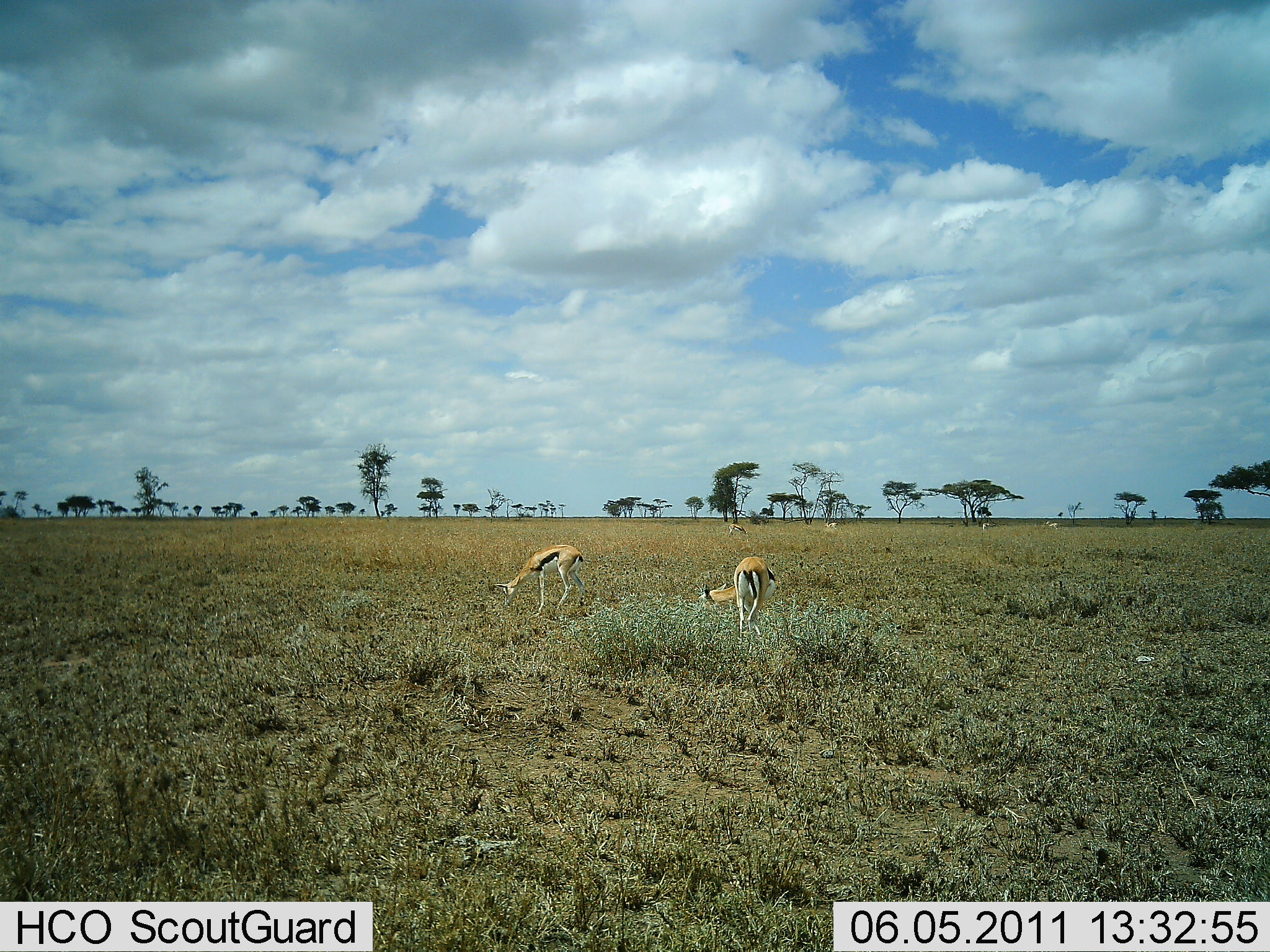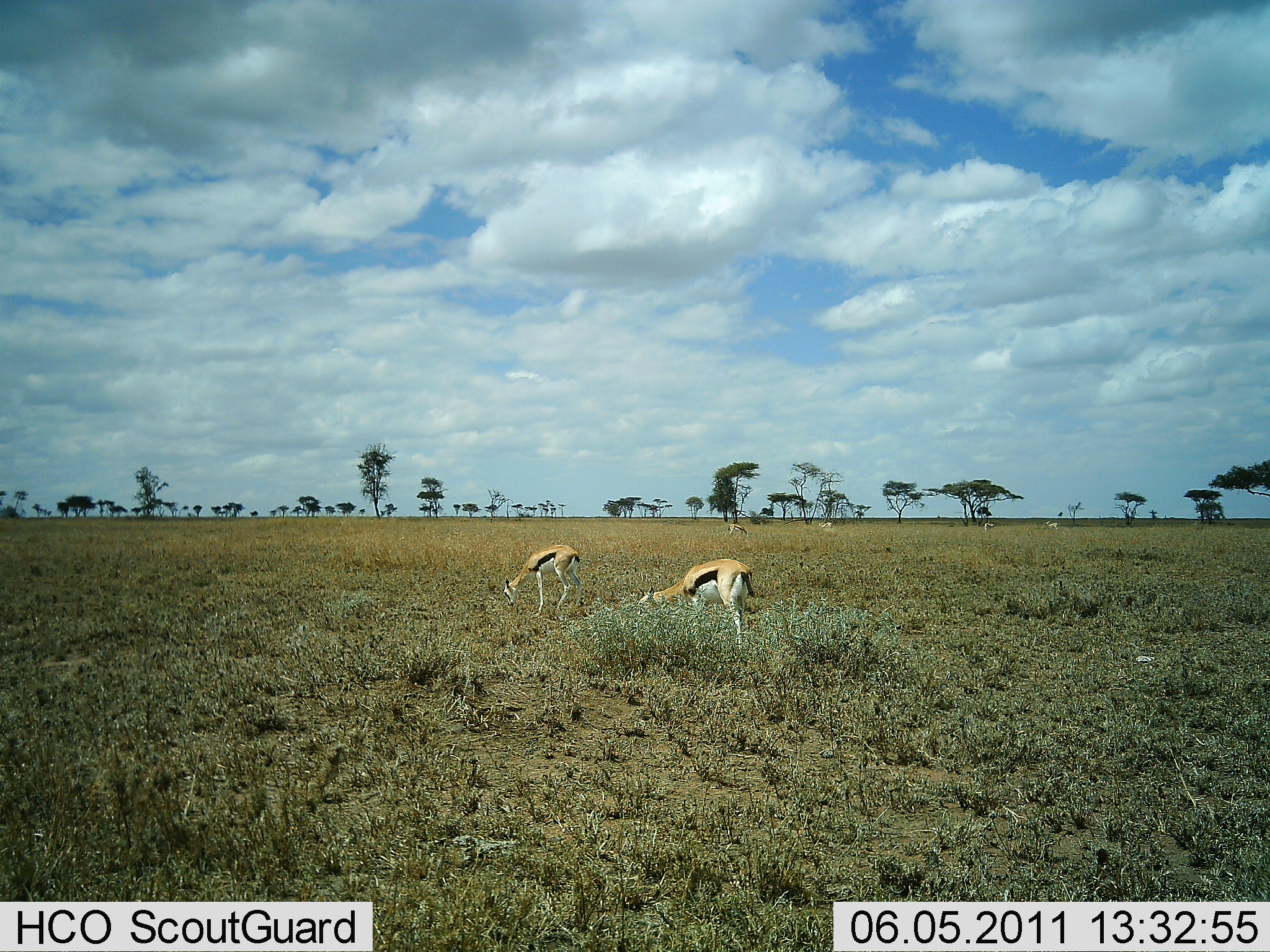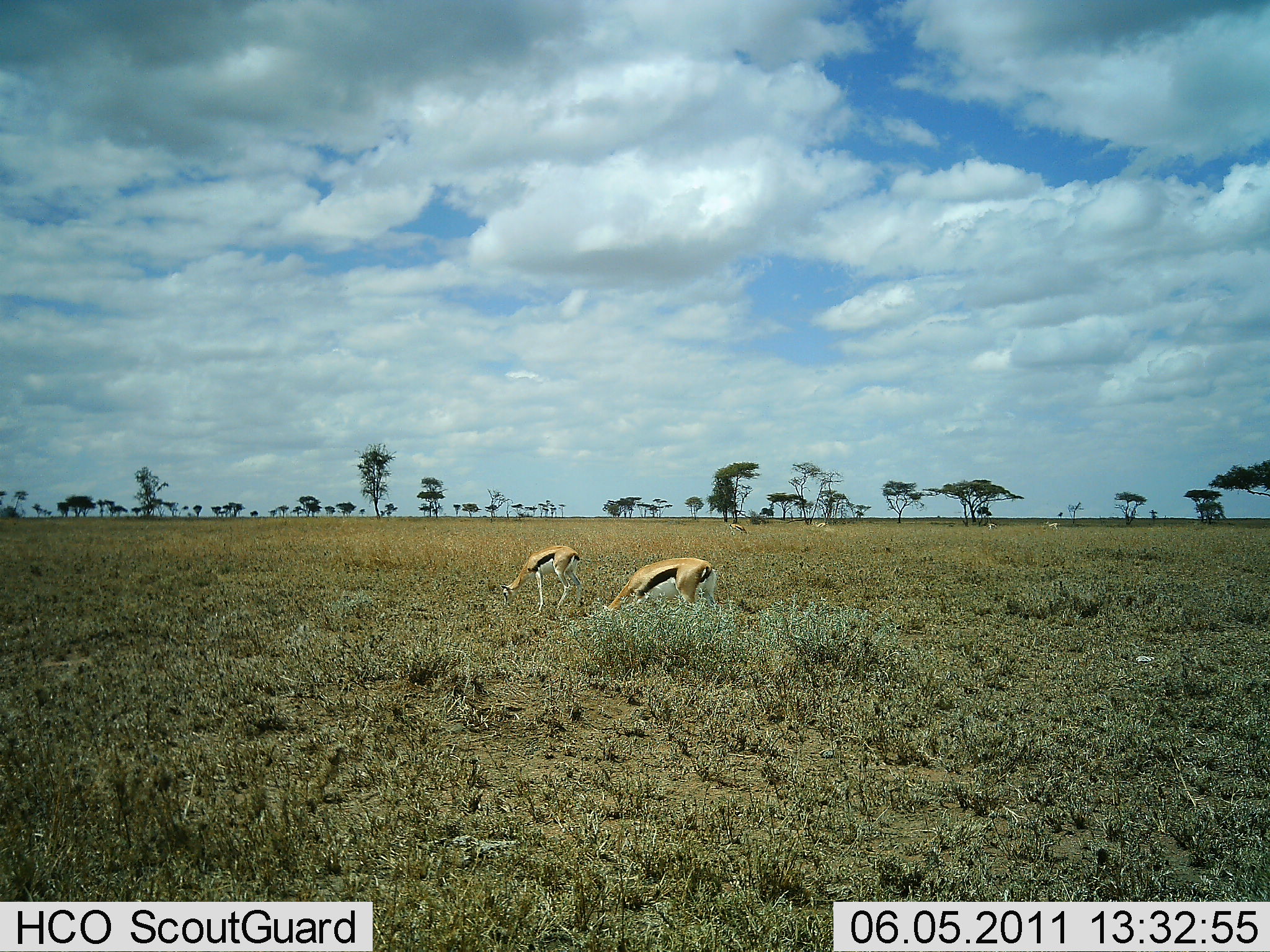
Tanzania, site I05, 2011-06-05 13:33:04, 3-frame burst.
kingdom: Animalia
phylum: Chordata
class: Mammalia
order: Artiodactyla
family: Bovidae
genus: Eudorcas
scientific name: Eudorcas thomsonii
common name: thomson's gazelle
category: gazellethomsons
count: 2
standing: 31%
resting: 0%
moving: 46%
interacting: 0%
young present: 0%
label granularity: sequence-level